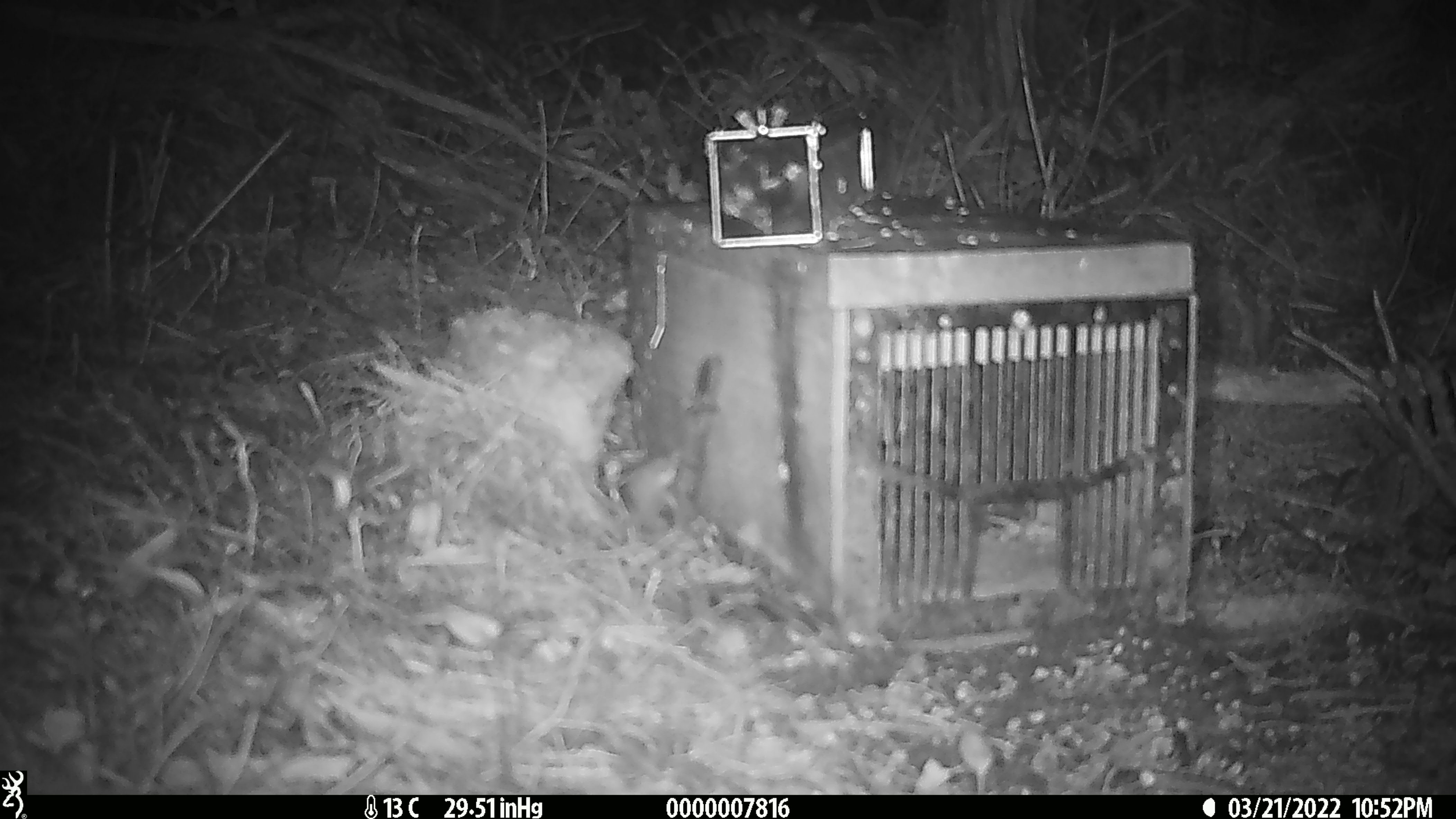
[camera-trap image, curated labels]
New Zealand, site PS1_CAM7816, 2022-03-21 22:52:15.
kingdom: Animalia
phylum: Chordata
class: Mammalia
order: Rodentia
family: Muridae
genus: Mus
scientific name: Mus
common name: mouse